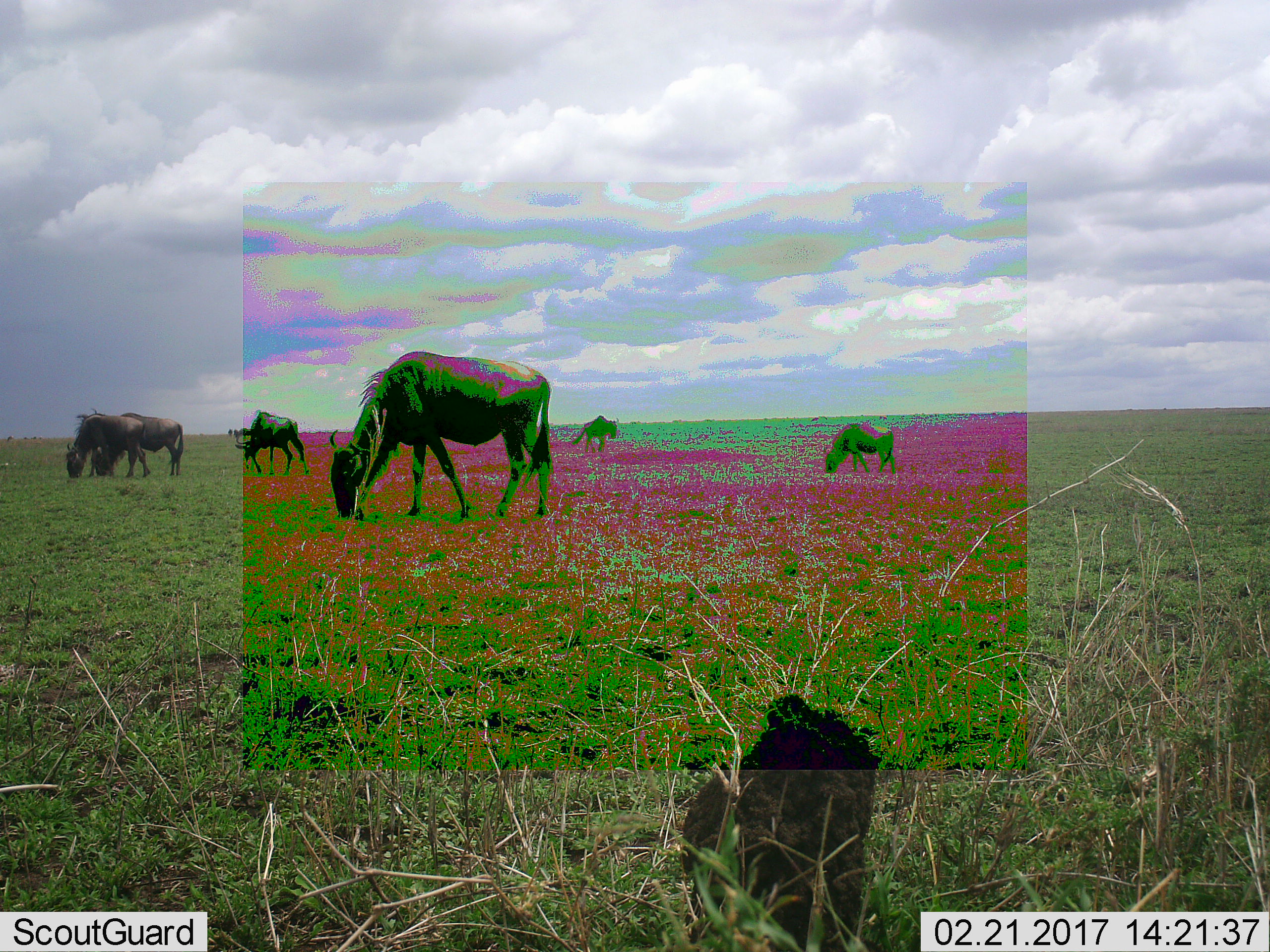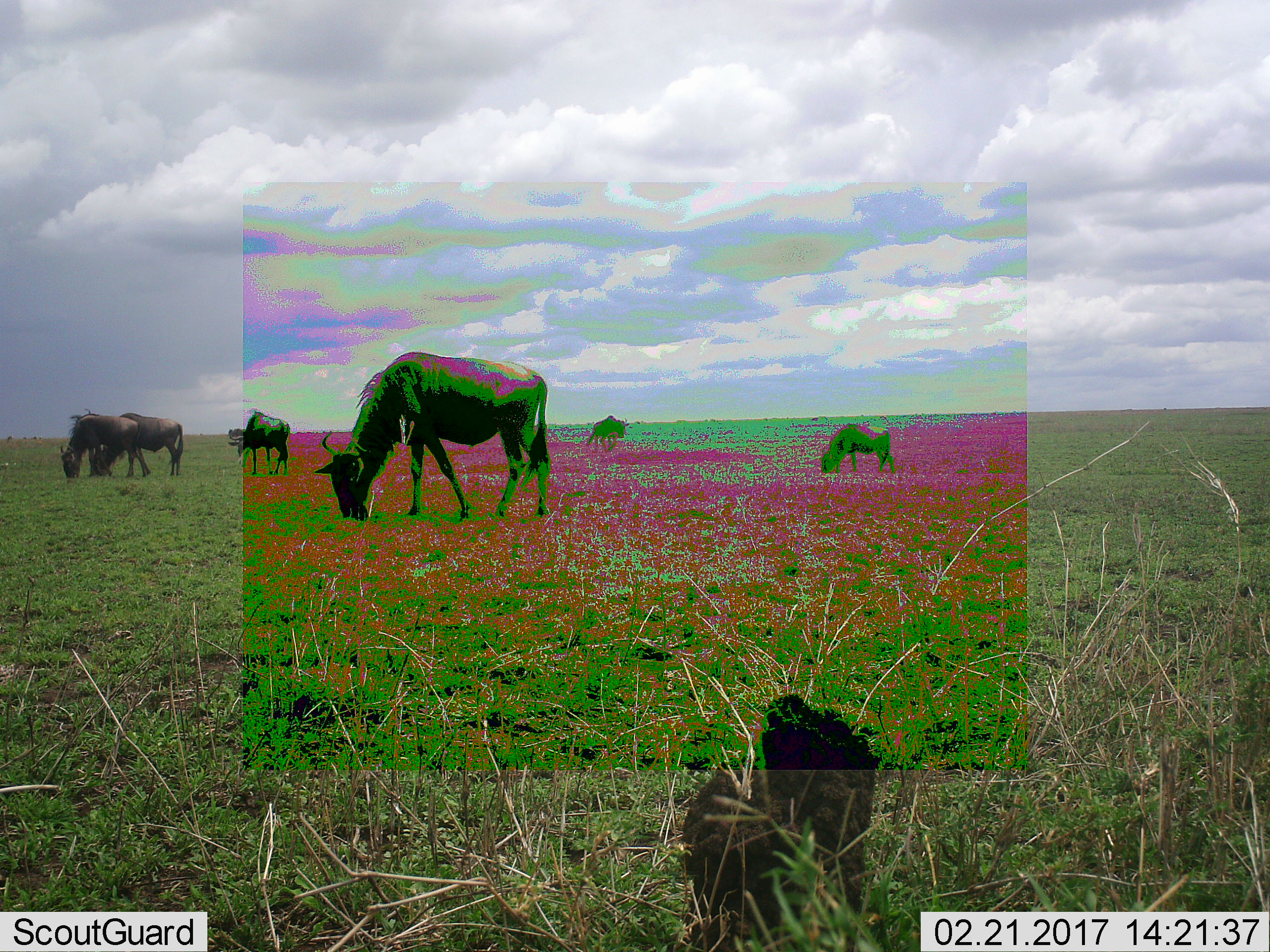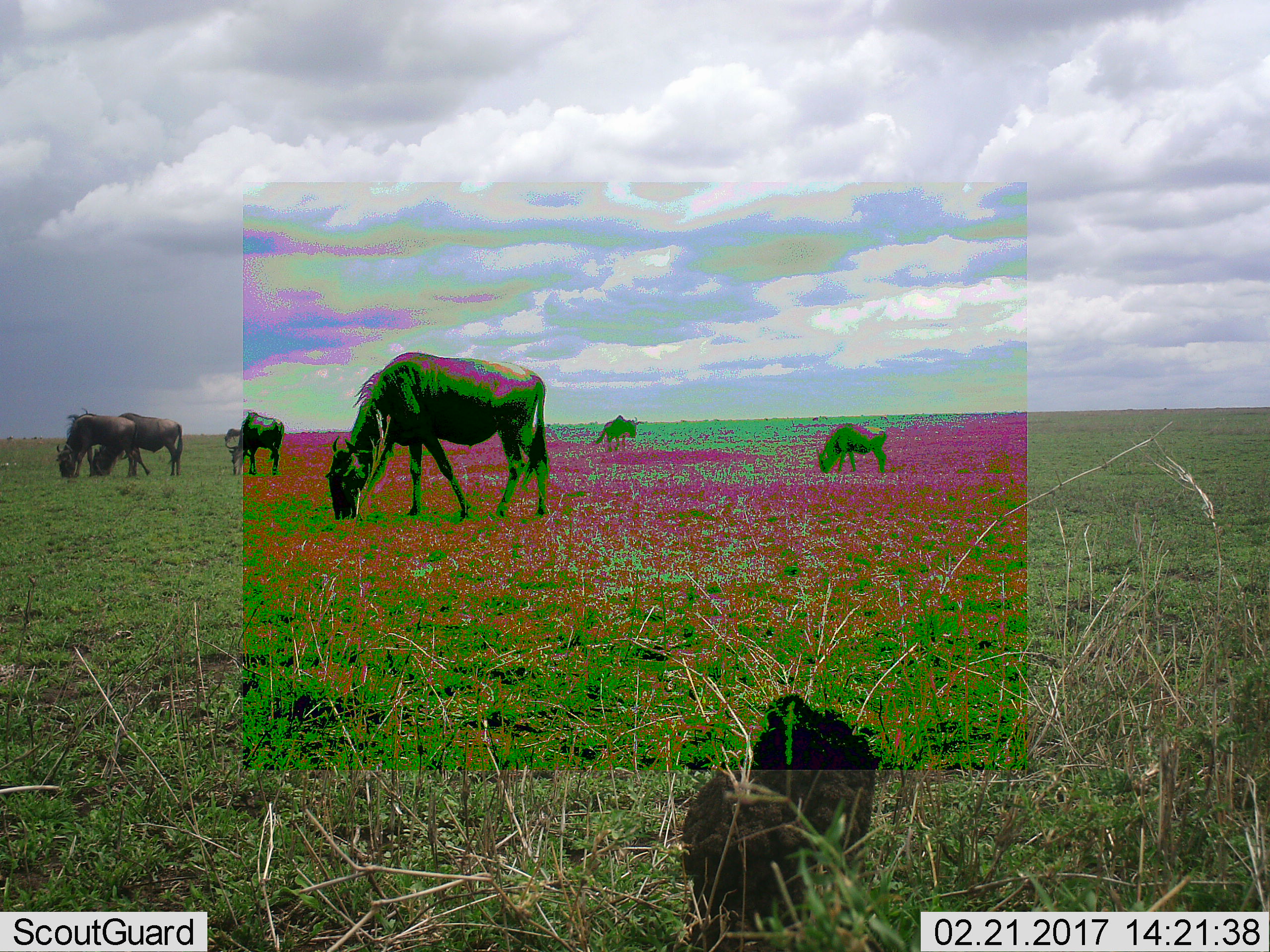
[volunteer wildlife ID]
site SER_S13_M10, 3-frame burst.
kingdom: Animalia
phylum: Chordata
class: Mammalia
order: Artiodactyla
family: Bovidae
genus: Connochaetes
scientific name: Connochaetes taurinus taurinus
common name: blue wildebeest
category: wildebeestblue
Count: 6.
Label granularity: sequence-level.